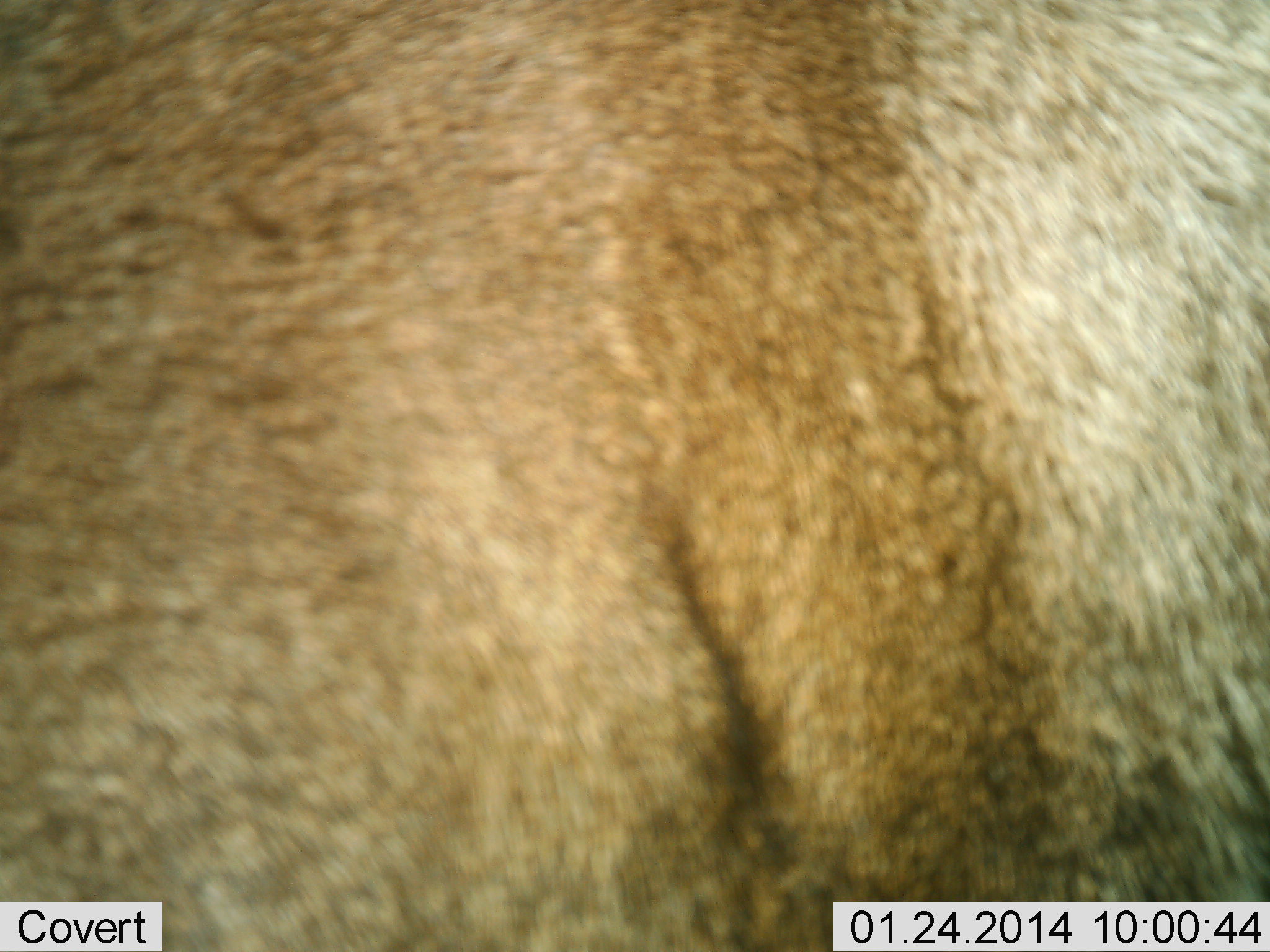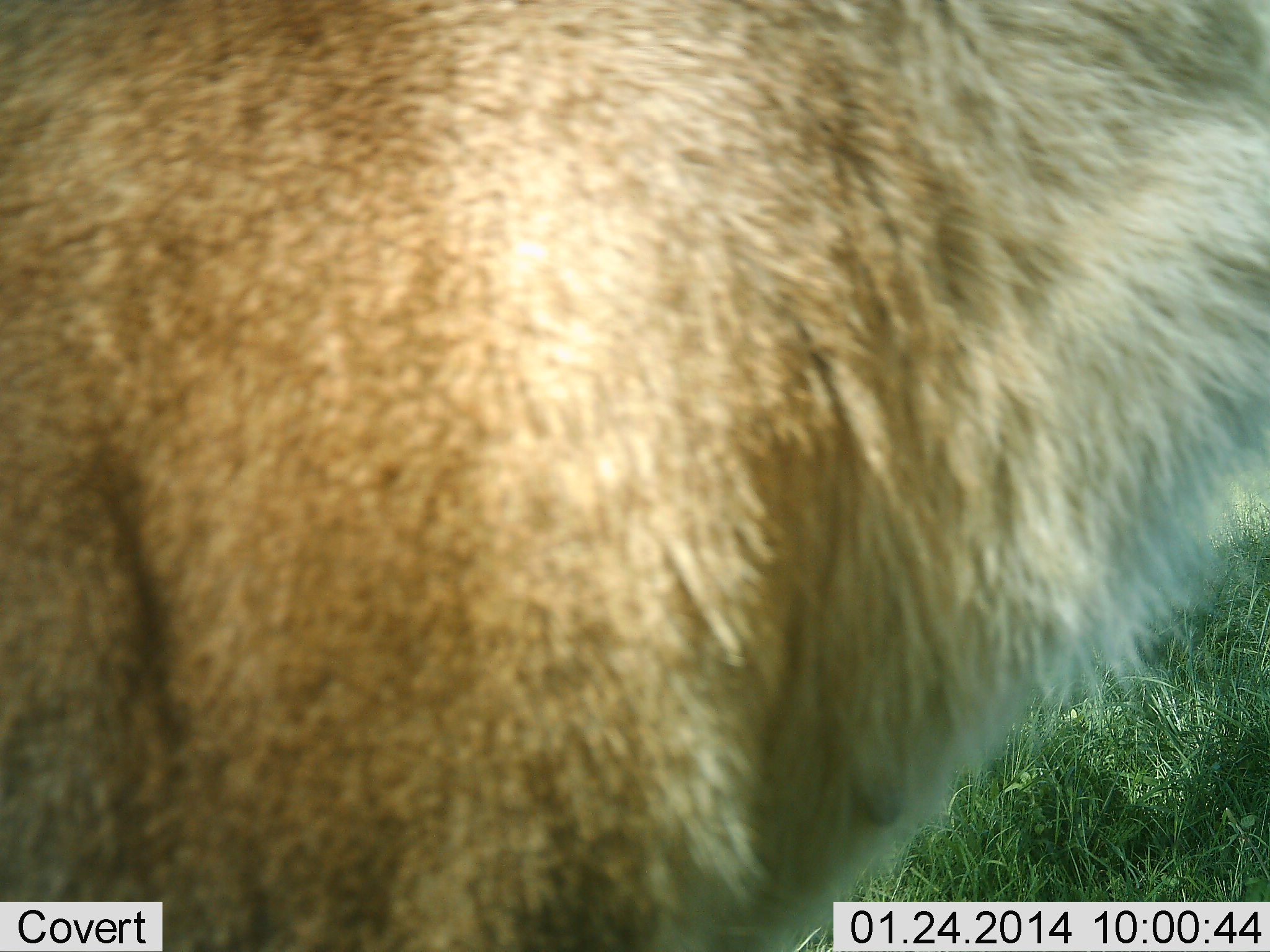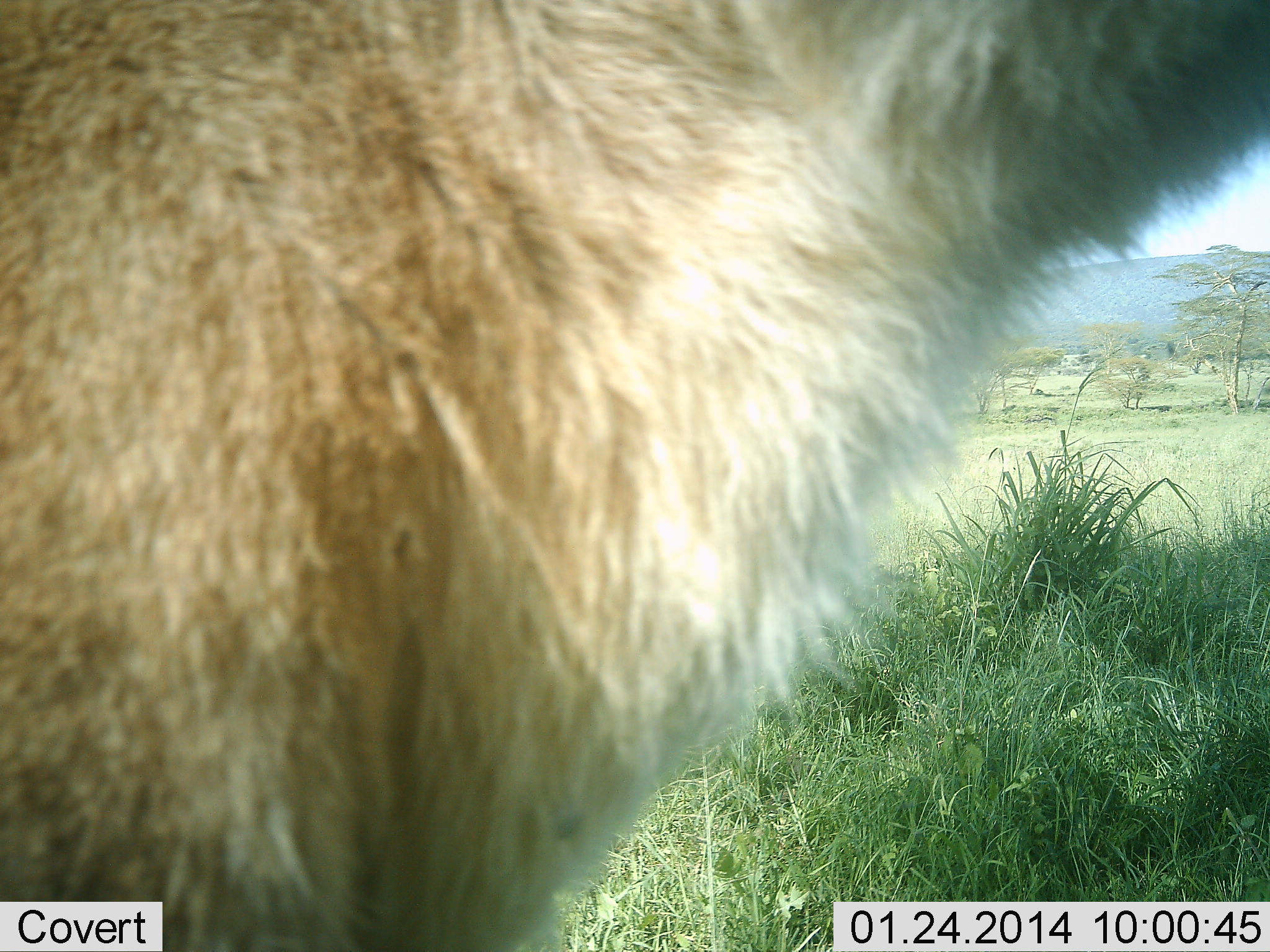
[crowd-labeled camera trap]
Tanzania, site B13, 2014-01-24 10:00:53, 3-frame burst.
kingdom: Animalia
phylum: Chordata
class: Mammalia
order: Carnivora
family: Felidae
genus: Panthera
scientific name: Panthera leo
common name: lion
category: lionfemale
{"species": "lionfemale (lion) (Panthera leo)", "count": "1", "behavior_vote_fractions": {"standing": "38%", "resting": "12%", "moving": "50%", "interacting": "0%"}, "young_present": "0%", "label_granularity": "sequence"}